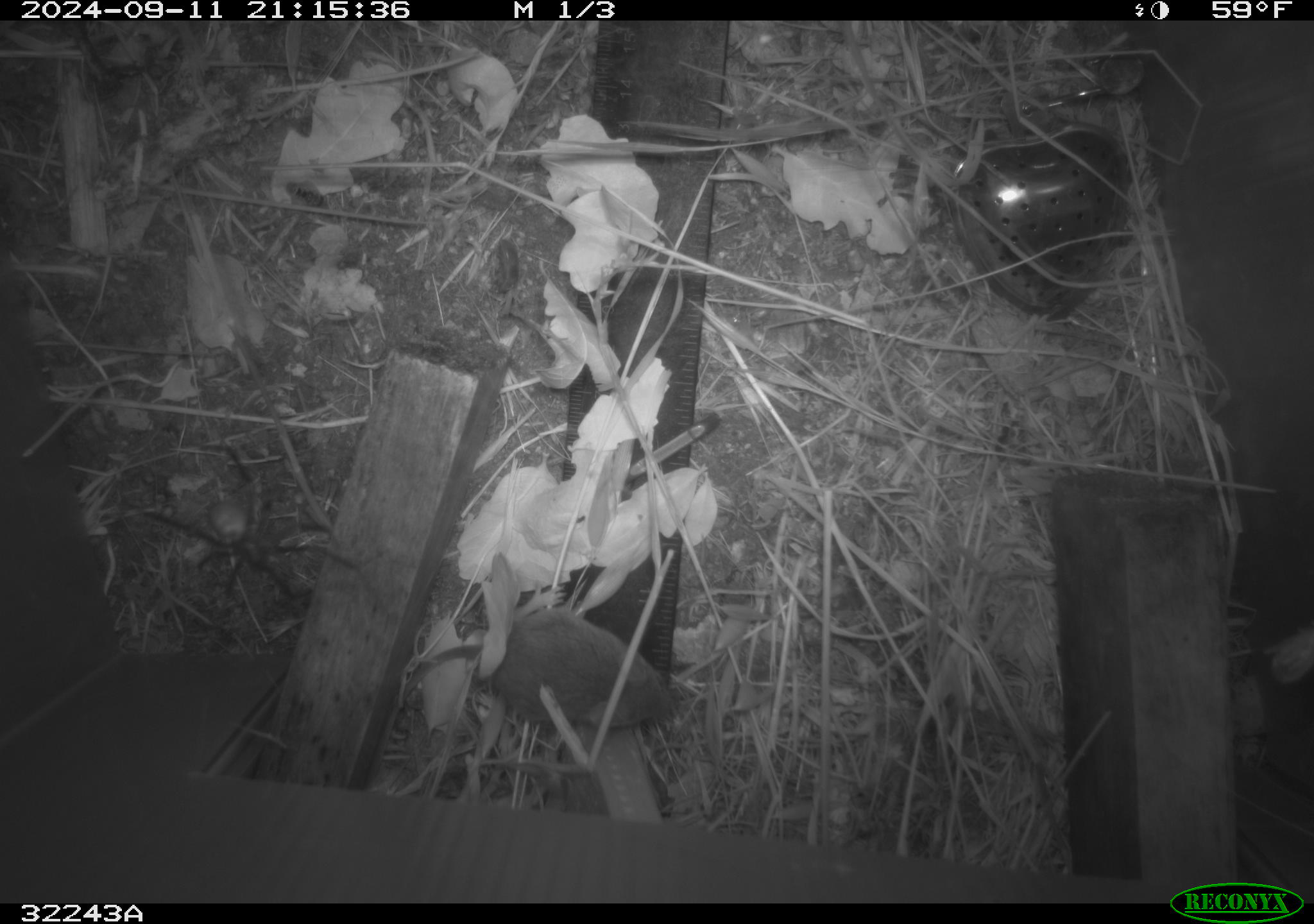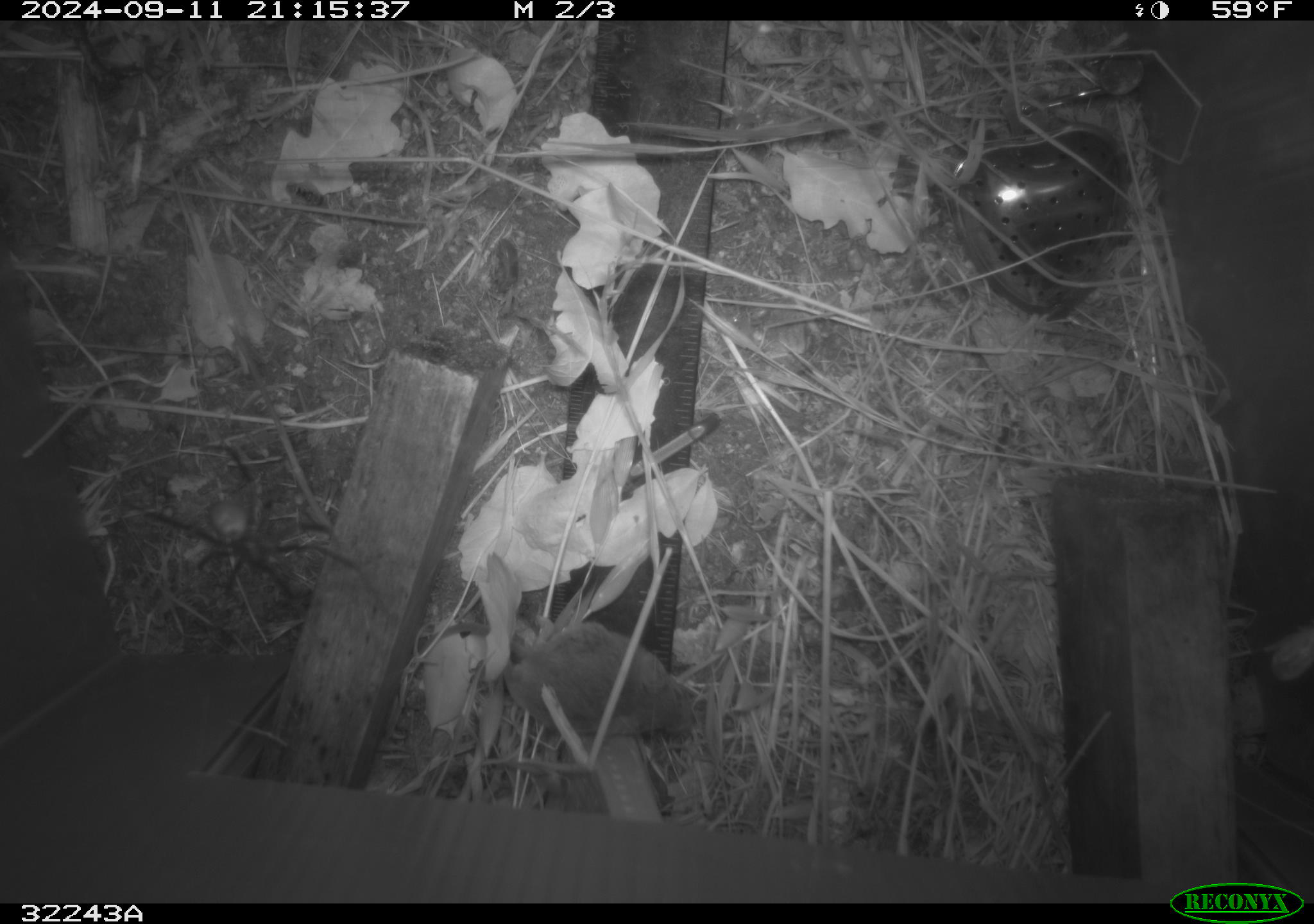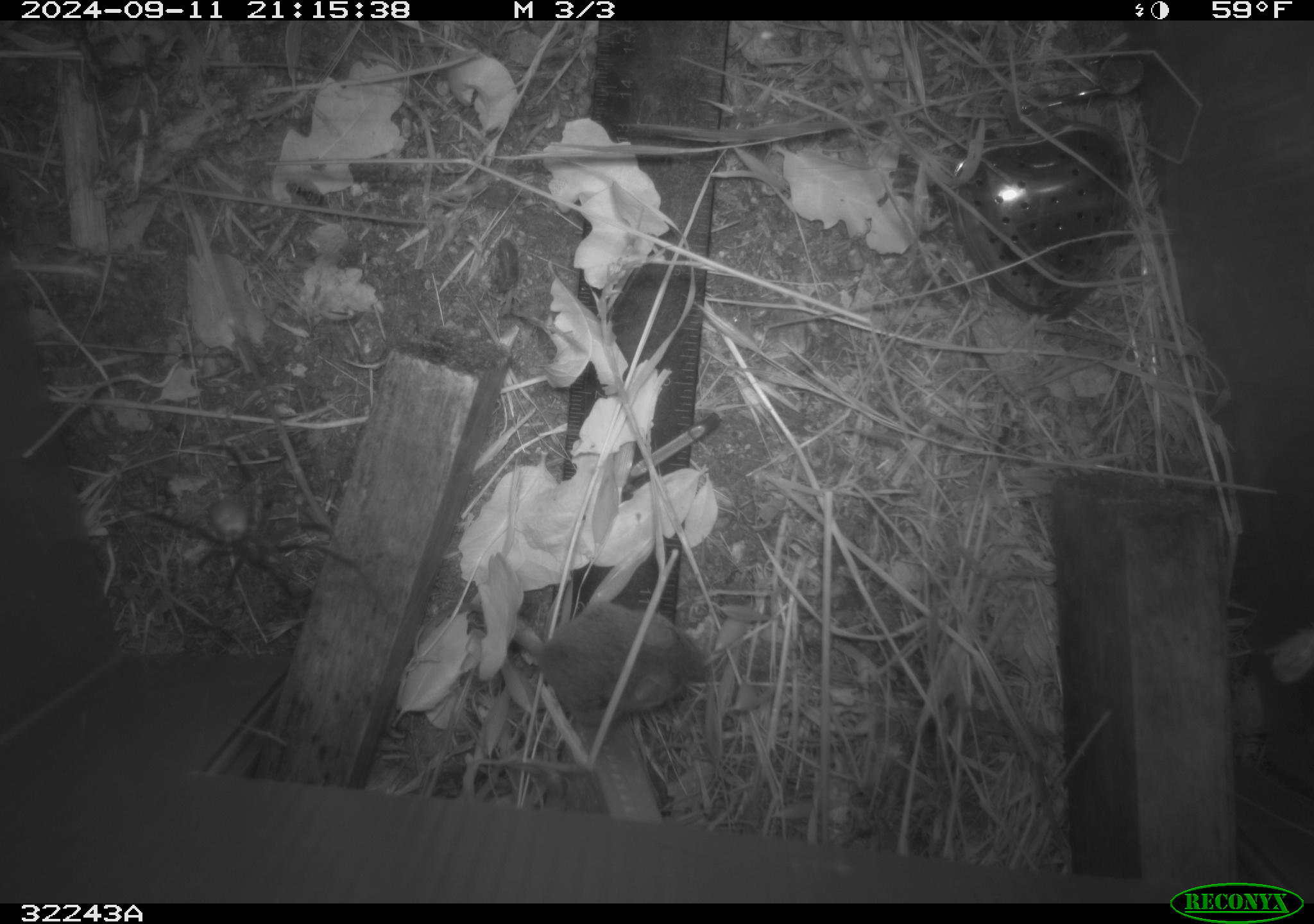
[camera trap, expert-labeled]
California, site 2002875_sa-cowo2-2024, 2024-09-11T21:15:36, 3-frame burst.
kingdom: Animalia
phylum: Chordata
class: Mammalia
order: Rodentia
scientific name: Rodentia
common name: rodent